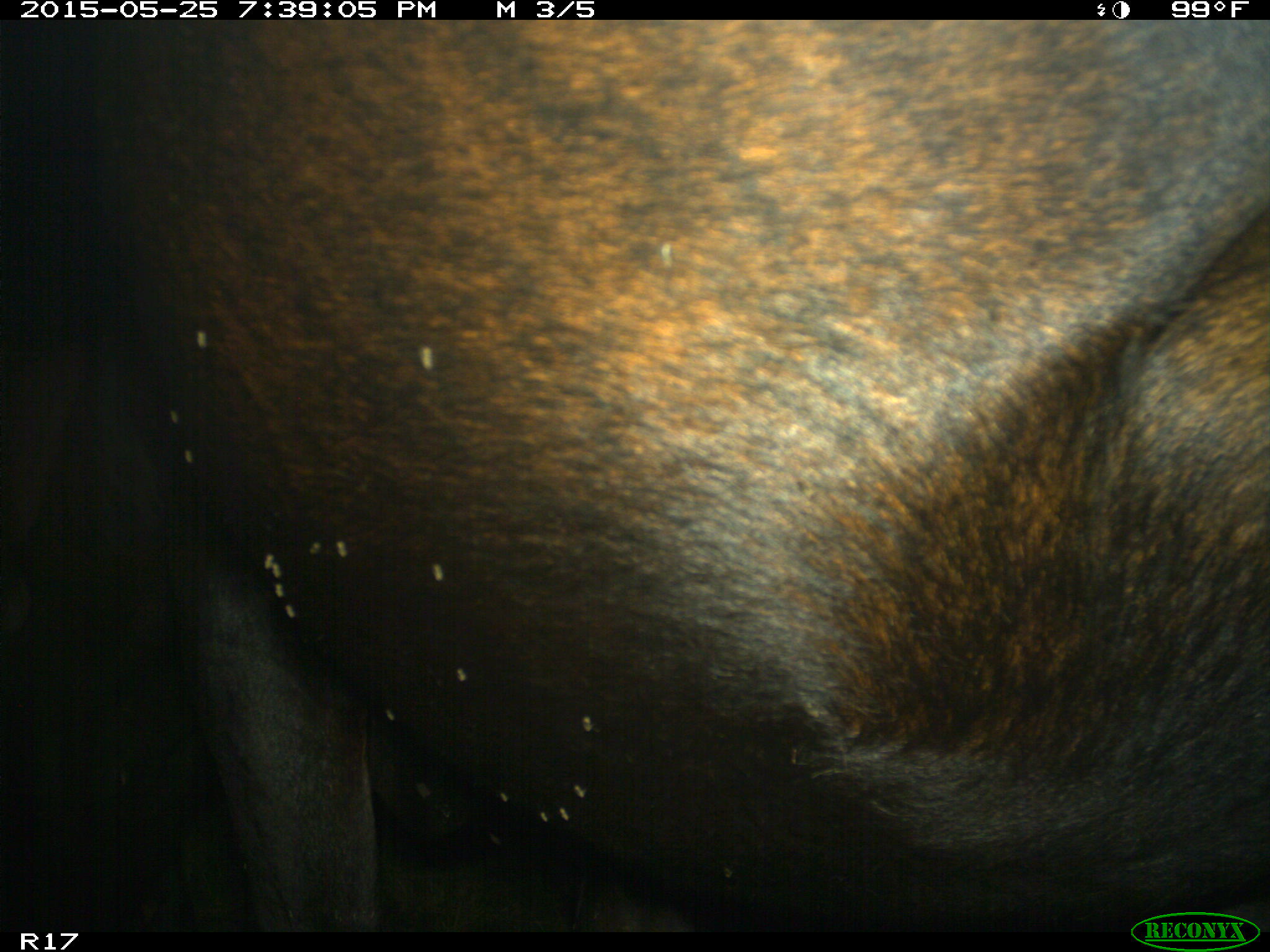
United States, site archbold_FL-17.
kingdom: Animalia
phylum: Chordata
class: Mammalia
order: Artiodactyla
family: Bovidae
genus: Bos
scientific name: Bos taurus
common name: domestic cow